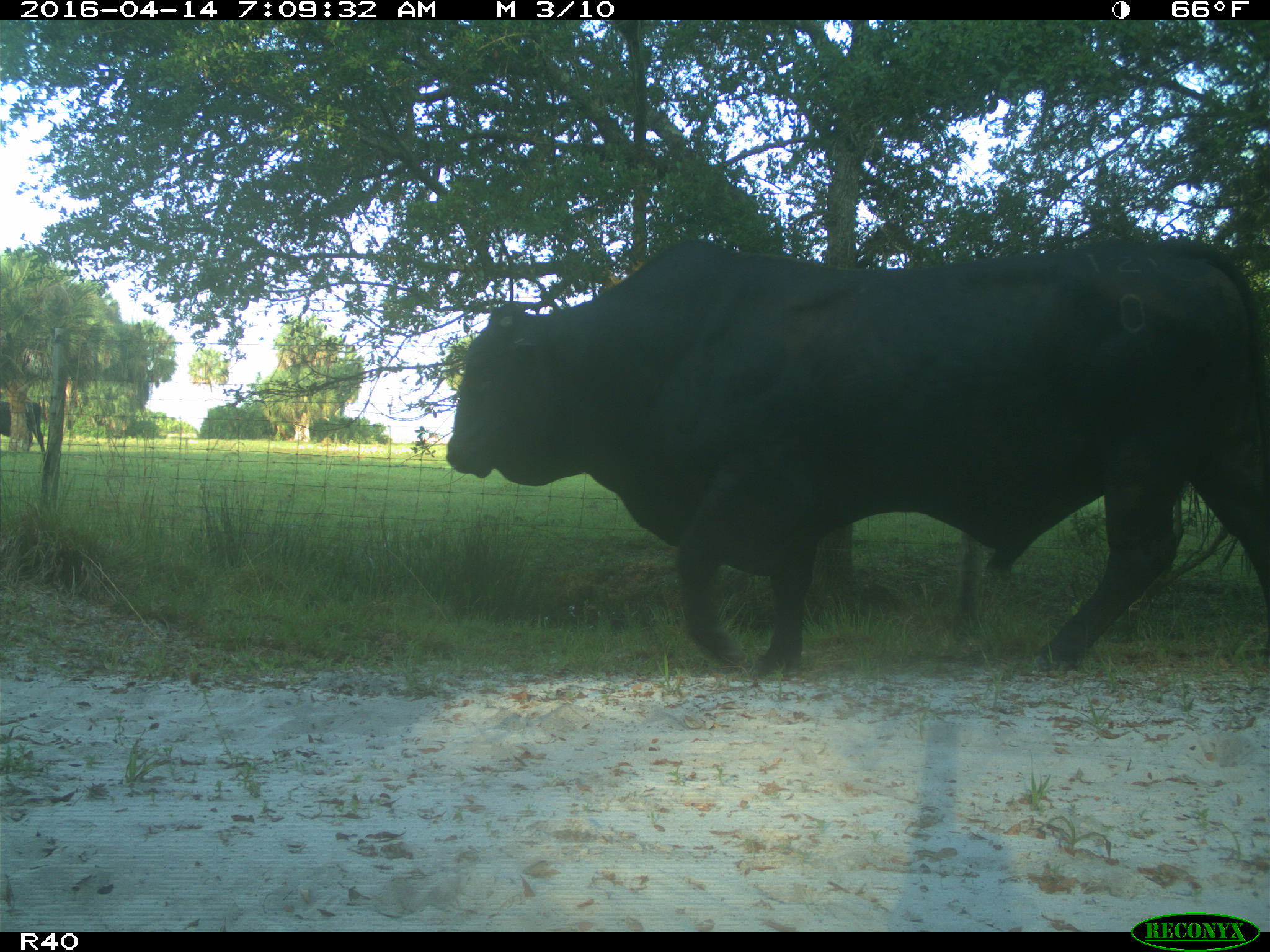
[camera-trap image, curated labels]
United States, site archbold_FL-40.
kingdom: Animalia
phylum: Chordata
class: Mammalia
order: Artiodactyla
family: Bovidae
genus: Bos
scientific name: Bos taurus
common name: domestic cow